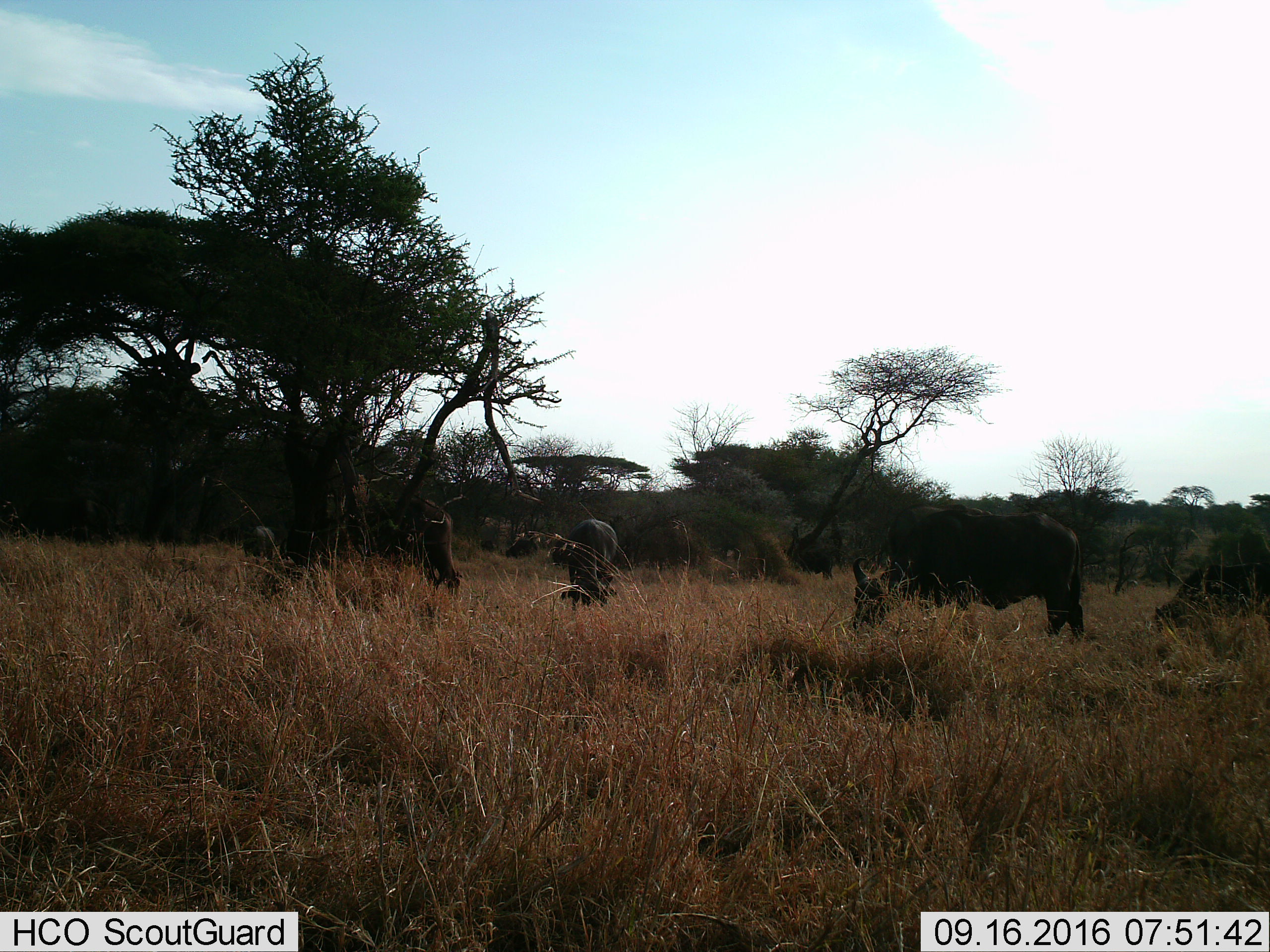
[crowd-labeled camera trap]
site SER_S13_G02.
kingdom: Animalia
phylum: Chordata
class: Mammalia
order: Artiodactyla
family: Bovidae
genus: Syncerus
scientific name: Syncerus caffer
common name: african buffalo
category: buffalo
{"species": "buffalo (african buffalo) (Syncerus caffer)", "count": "6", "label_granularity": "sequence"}